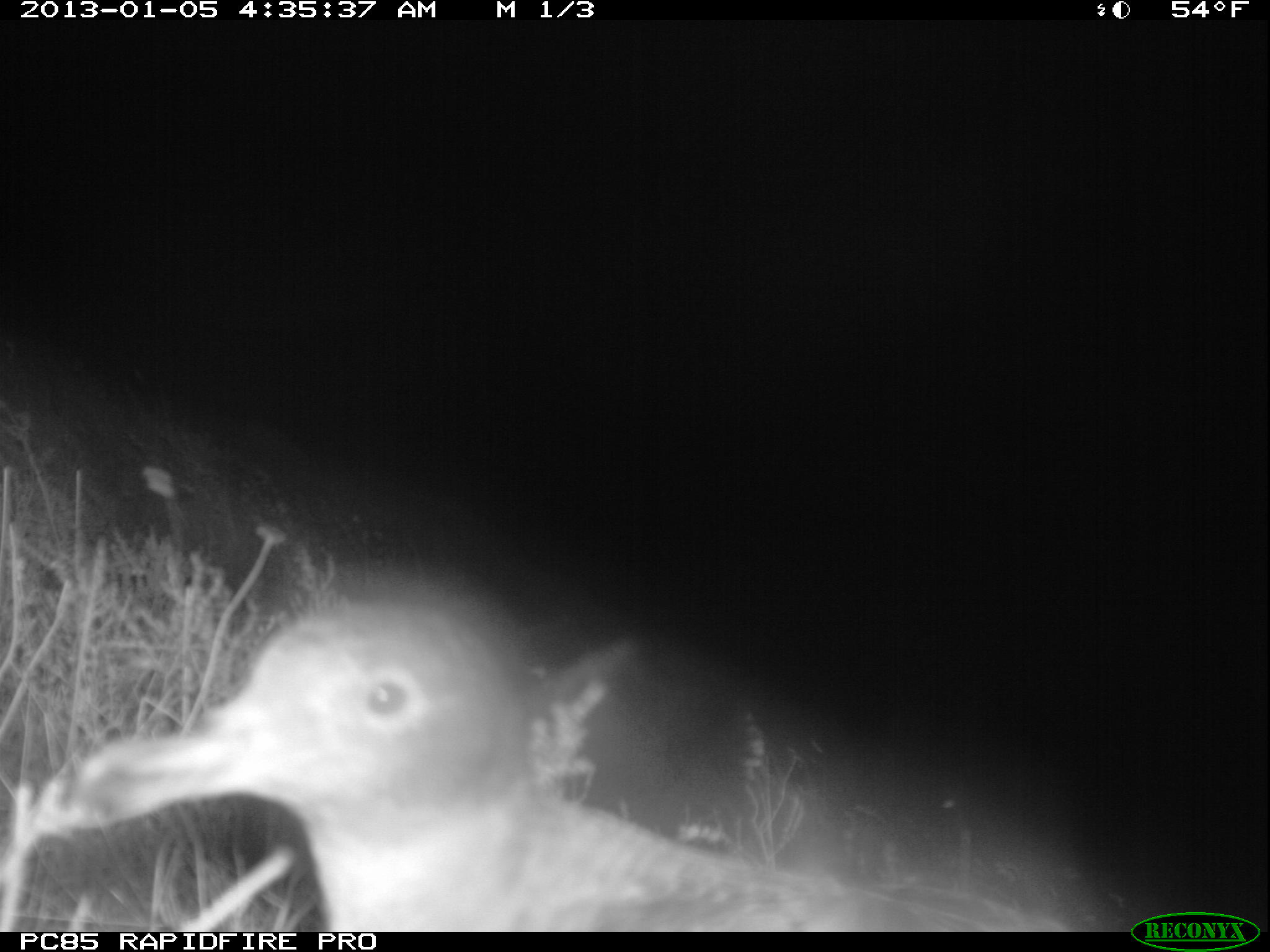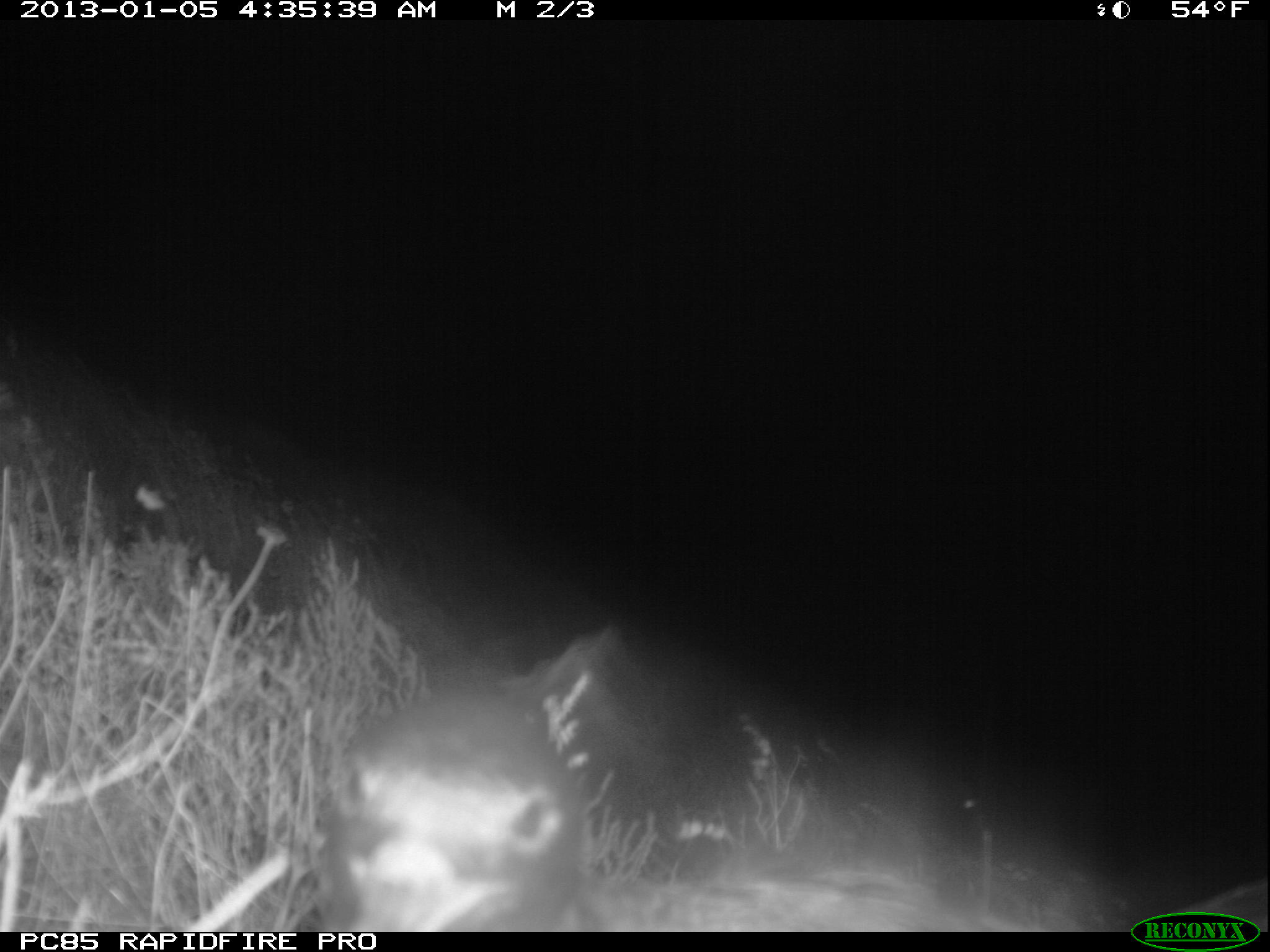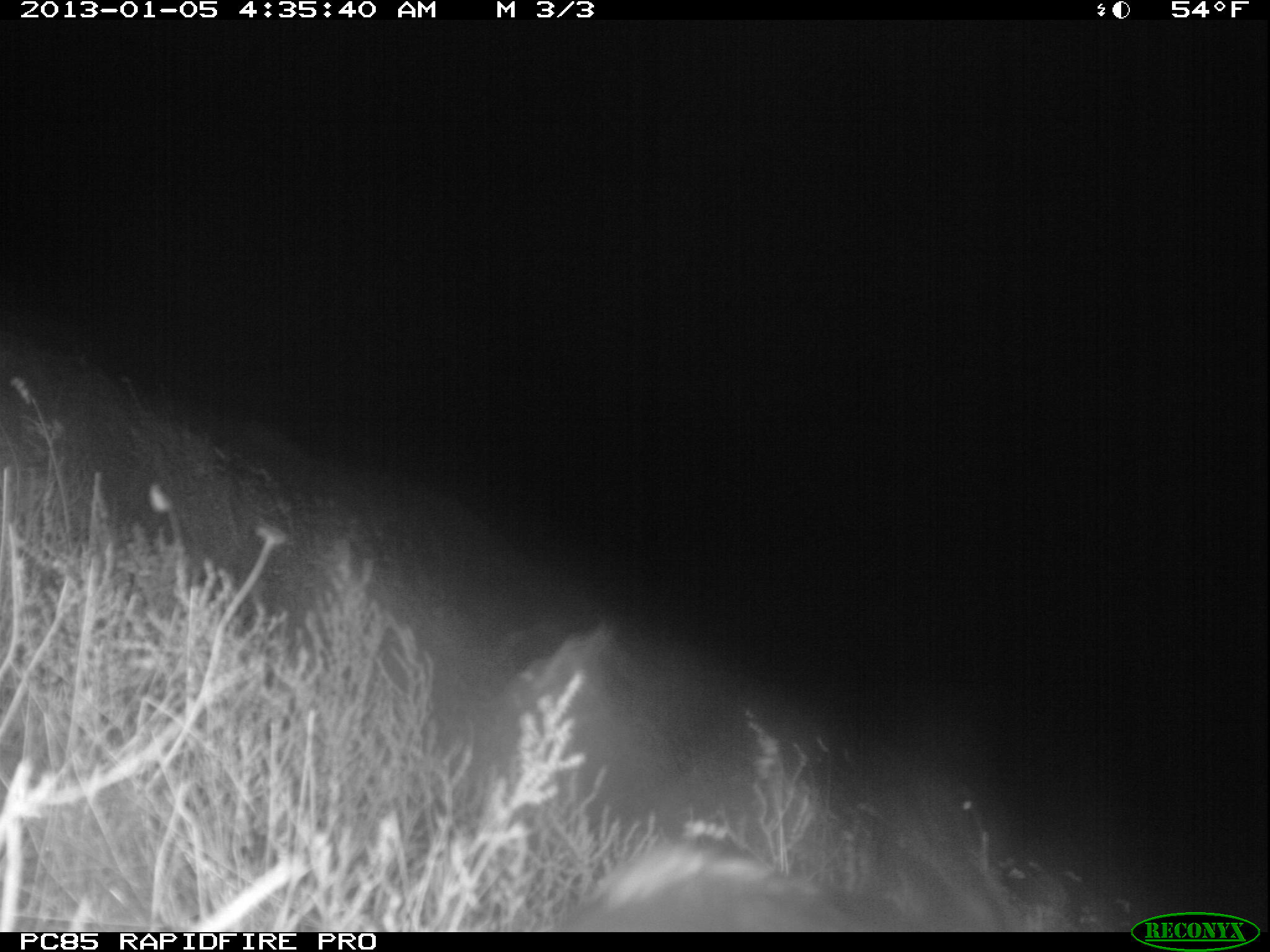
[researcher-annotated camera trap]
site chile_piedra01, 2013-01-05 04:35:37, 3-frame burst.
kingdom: Animalia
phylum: Chordata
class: Aves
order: Procellariiformes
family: Procellariidae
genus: Calonectris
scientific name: Calonectris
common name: shearwater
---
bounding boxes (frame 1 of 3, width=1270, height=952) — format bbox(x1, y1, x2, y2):
shearwater: bbox(11, 583, 1090, 933)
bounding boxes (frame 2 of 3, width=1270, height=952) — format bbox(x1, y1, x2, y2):
shearwater: bbox(302, 661, 1024, 935)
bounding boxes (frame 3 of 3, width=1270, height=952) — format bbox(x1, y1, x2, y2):
shearwater: bbox(543, 837, 874, 932)